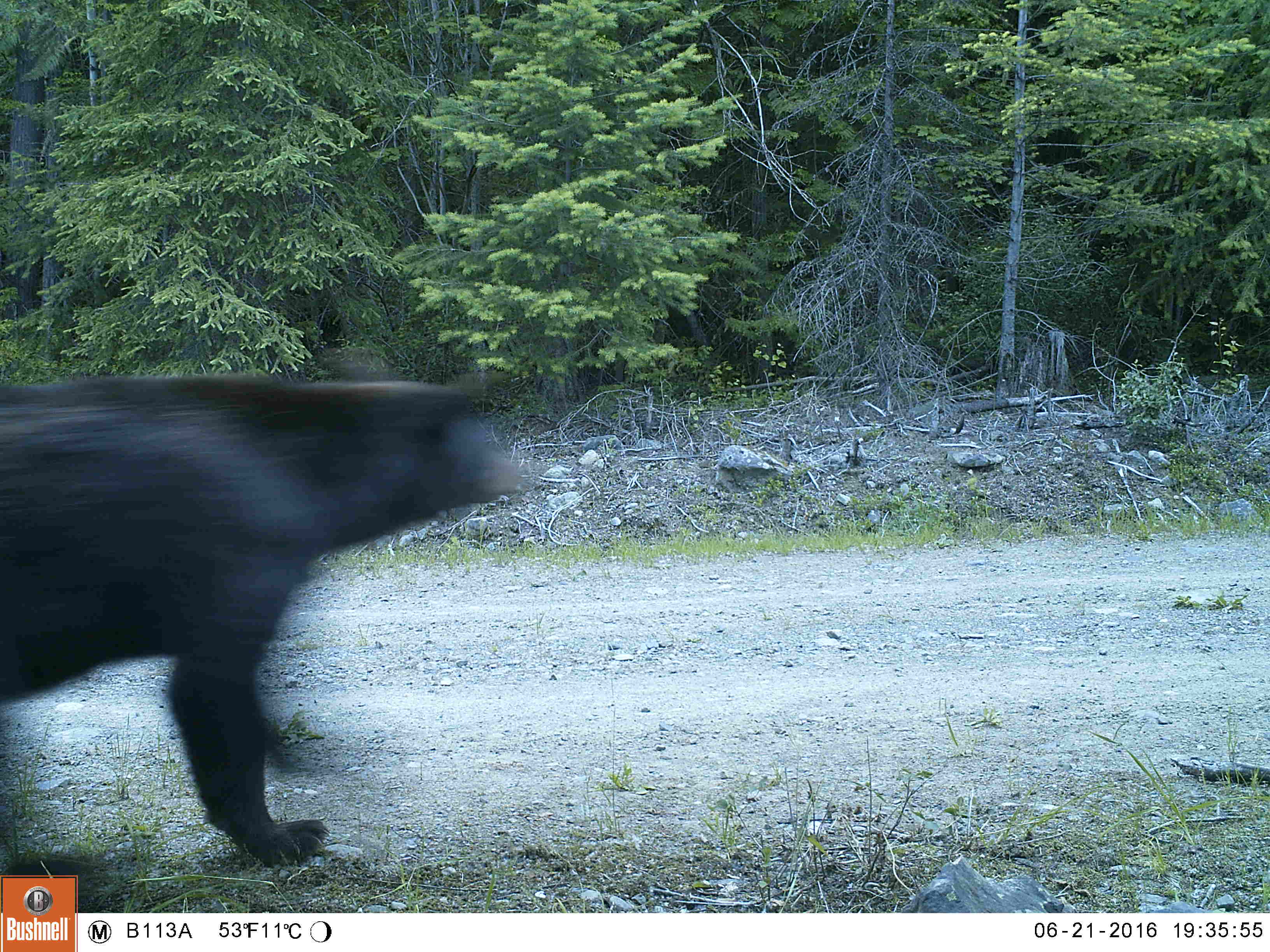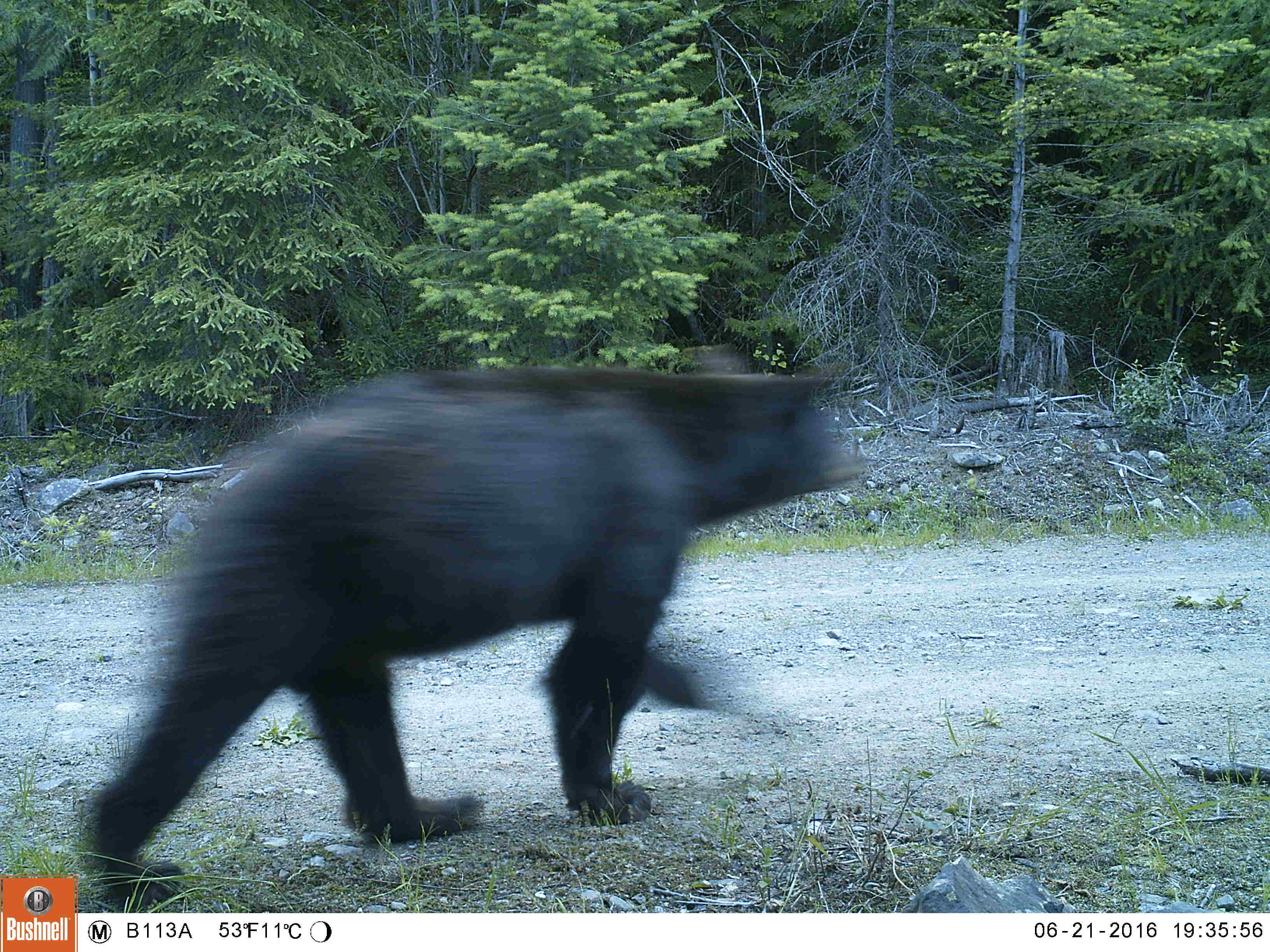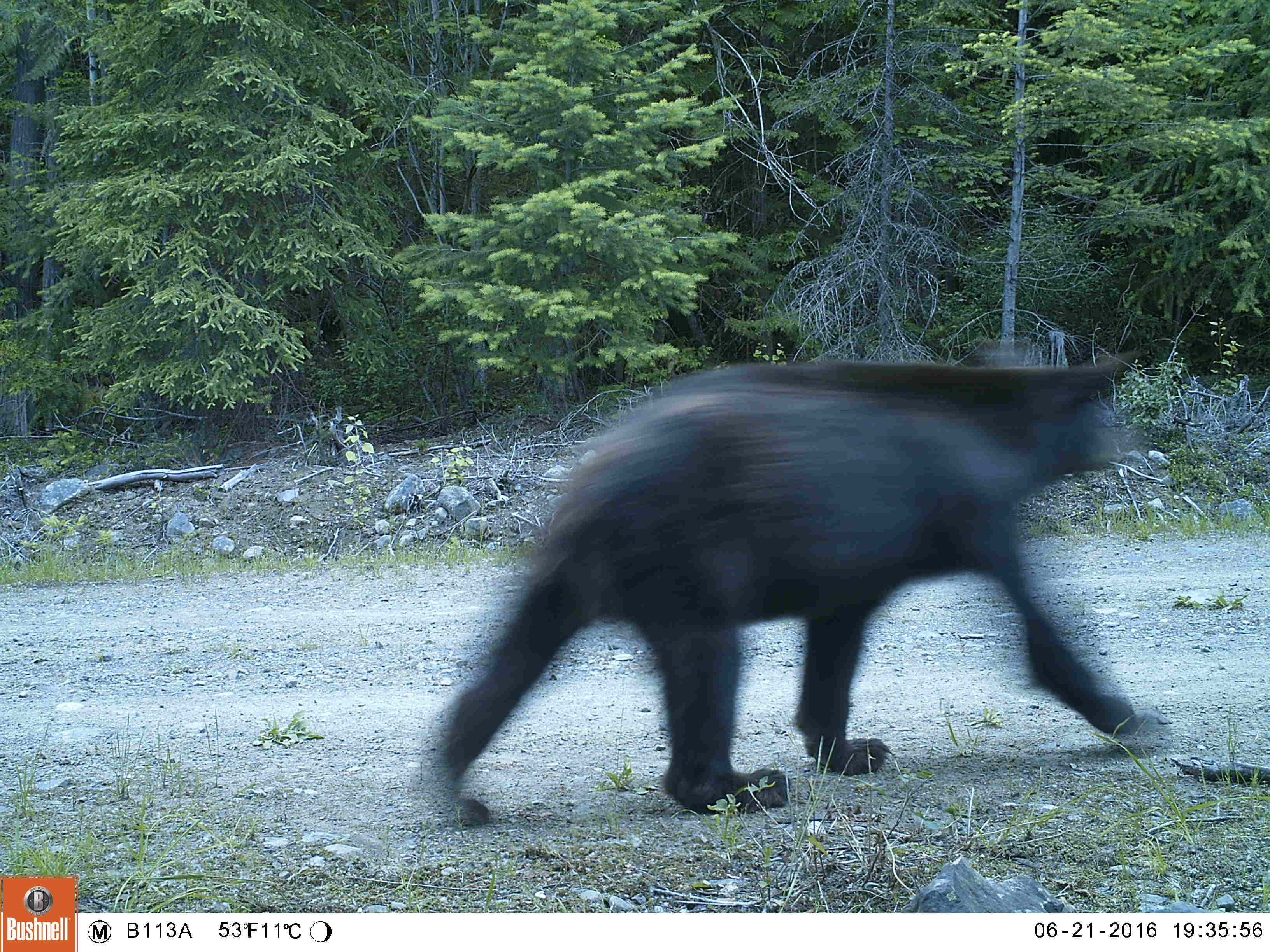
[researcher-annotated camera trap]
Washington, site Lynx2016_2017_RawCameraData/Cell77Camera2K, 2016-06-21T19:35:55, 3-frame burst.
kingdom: Animalia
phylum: Chordata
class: Mammalia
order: Carnivora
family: Ursidae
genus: Ursus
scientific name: Ursus americanus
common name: american black bear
Ursus americanus (american black bear). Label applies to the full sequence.